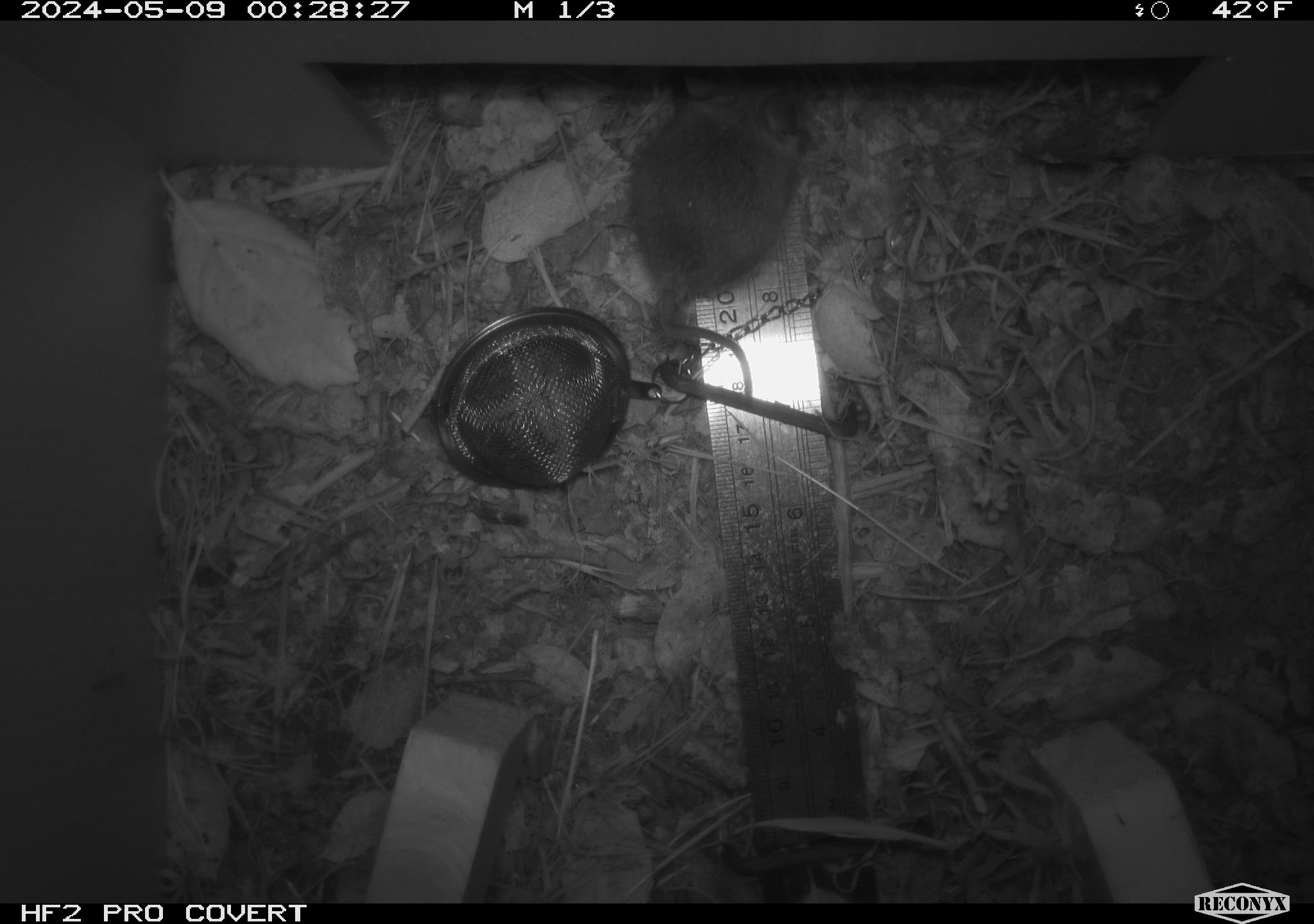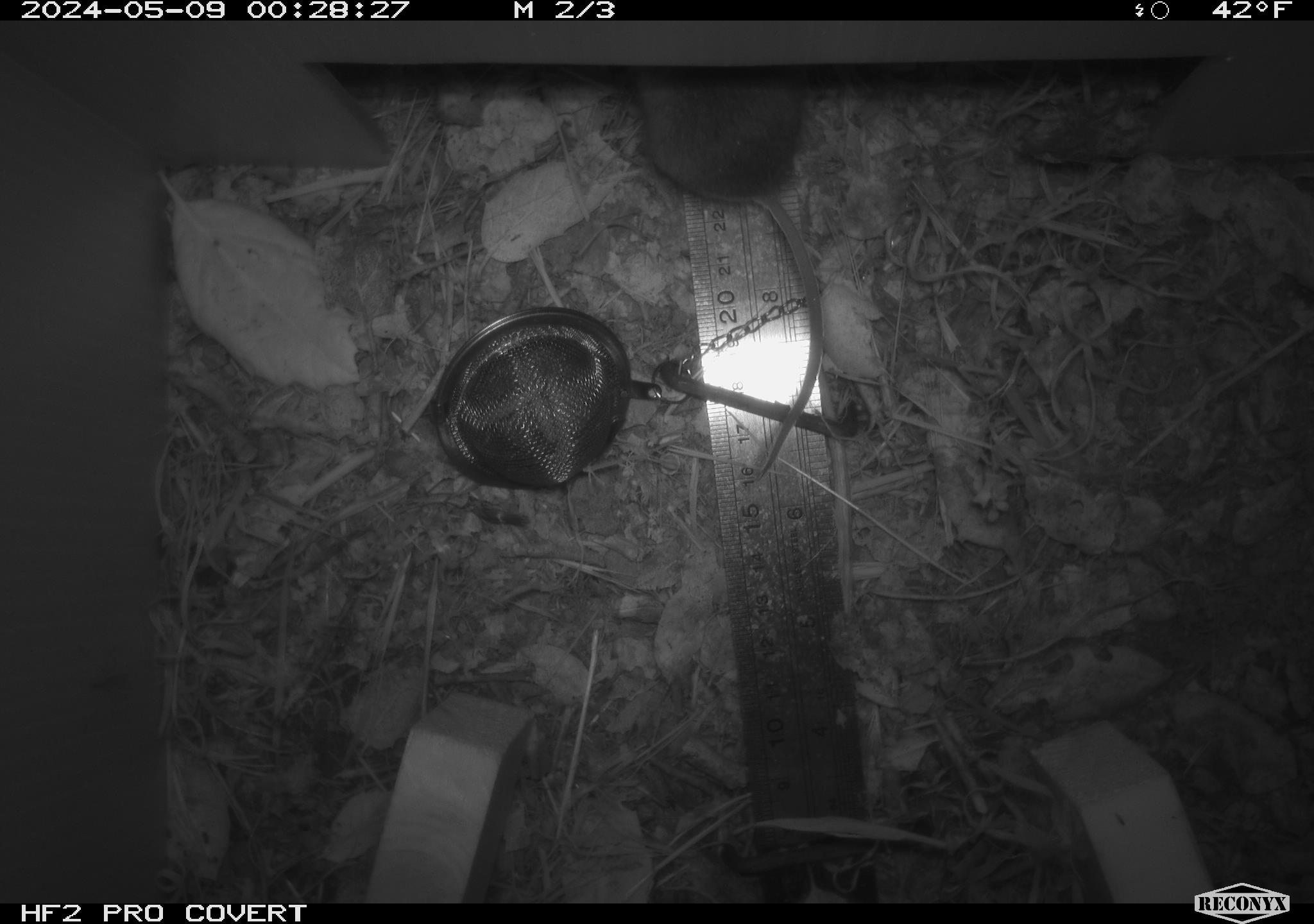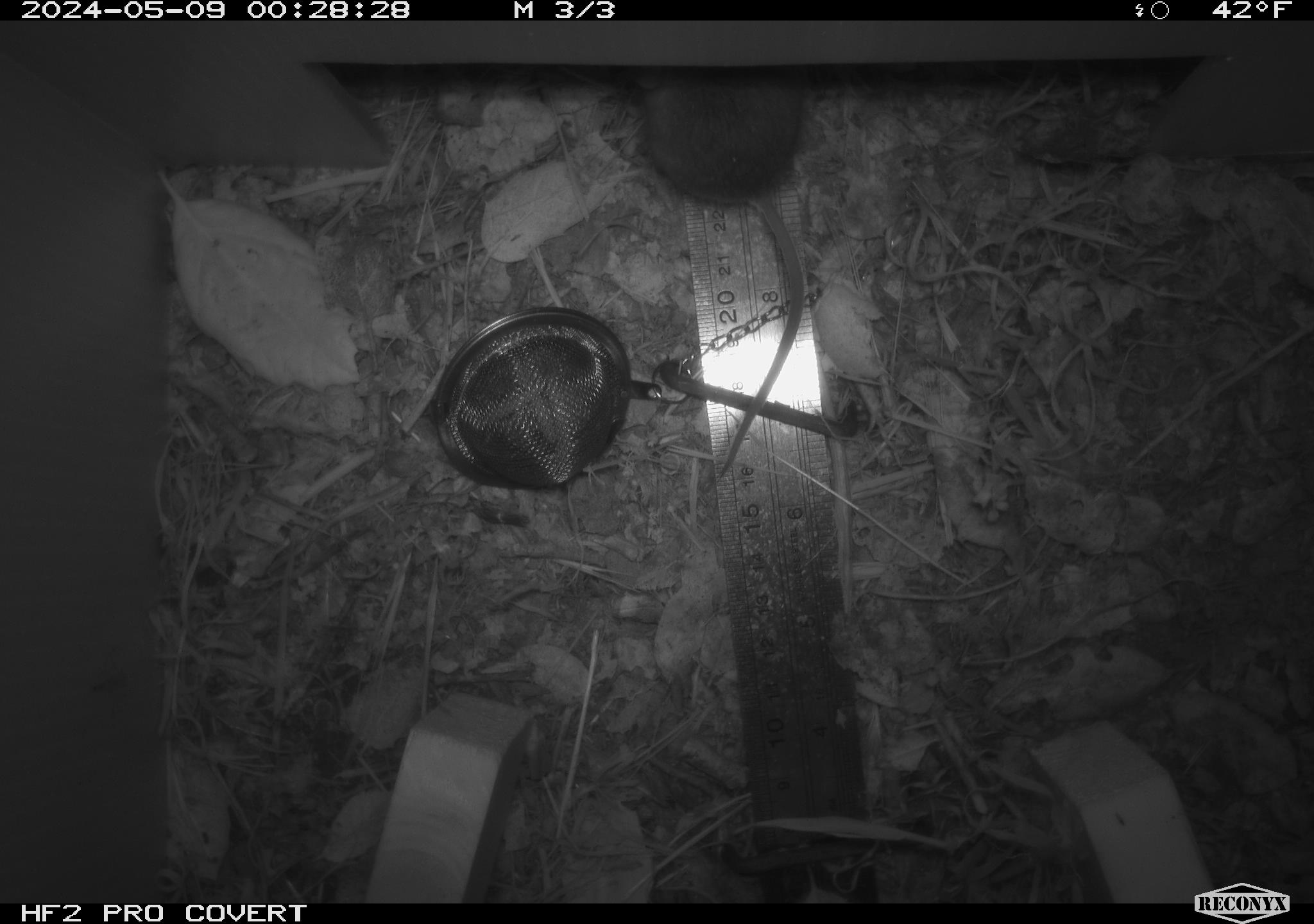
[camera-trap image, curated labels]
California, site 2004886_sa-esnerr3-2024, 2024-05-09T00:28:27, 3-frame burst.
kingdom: Animalia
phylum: Chordata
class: Mammalia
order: Rodentia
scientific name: Rodentia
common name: rodent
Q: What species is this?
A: Rodent (Rodentia).